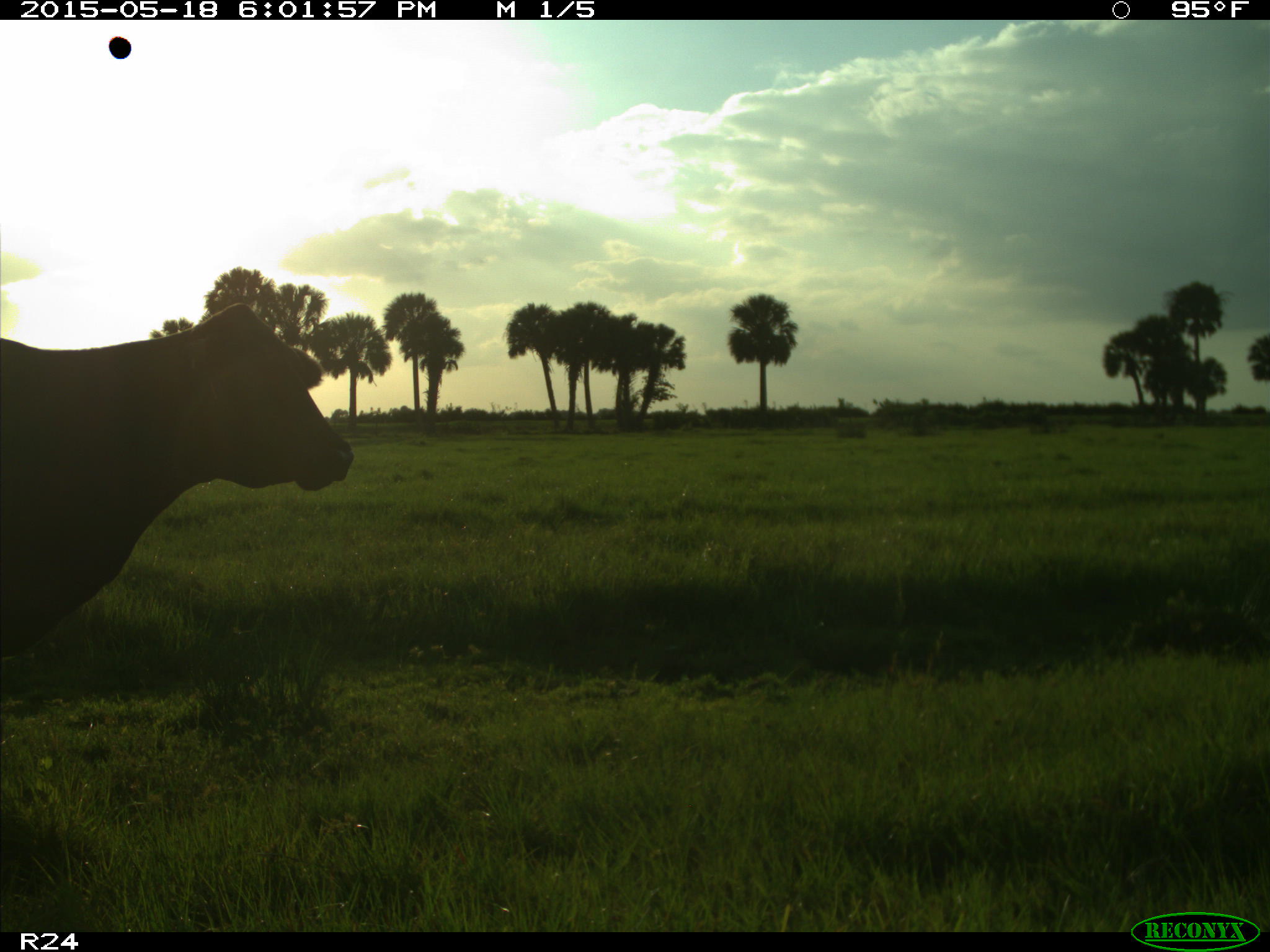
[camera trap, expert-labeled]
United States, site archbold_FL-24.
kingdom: Animalia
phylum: Chordata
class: Mammalia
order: Artiodactyla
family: Bovidae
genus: Bos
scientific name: Bos taurus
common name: domestic cow